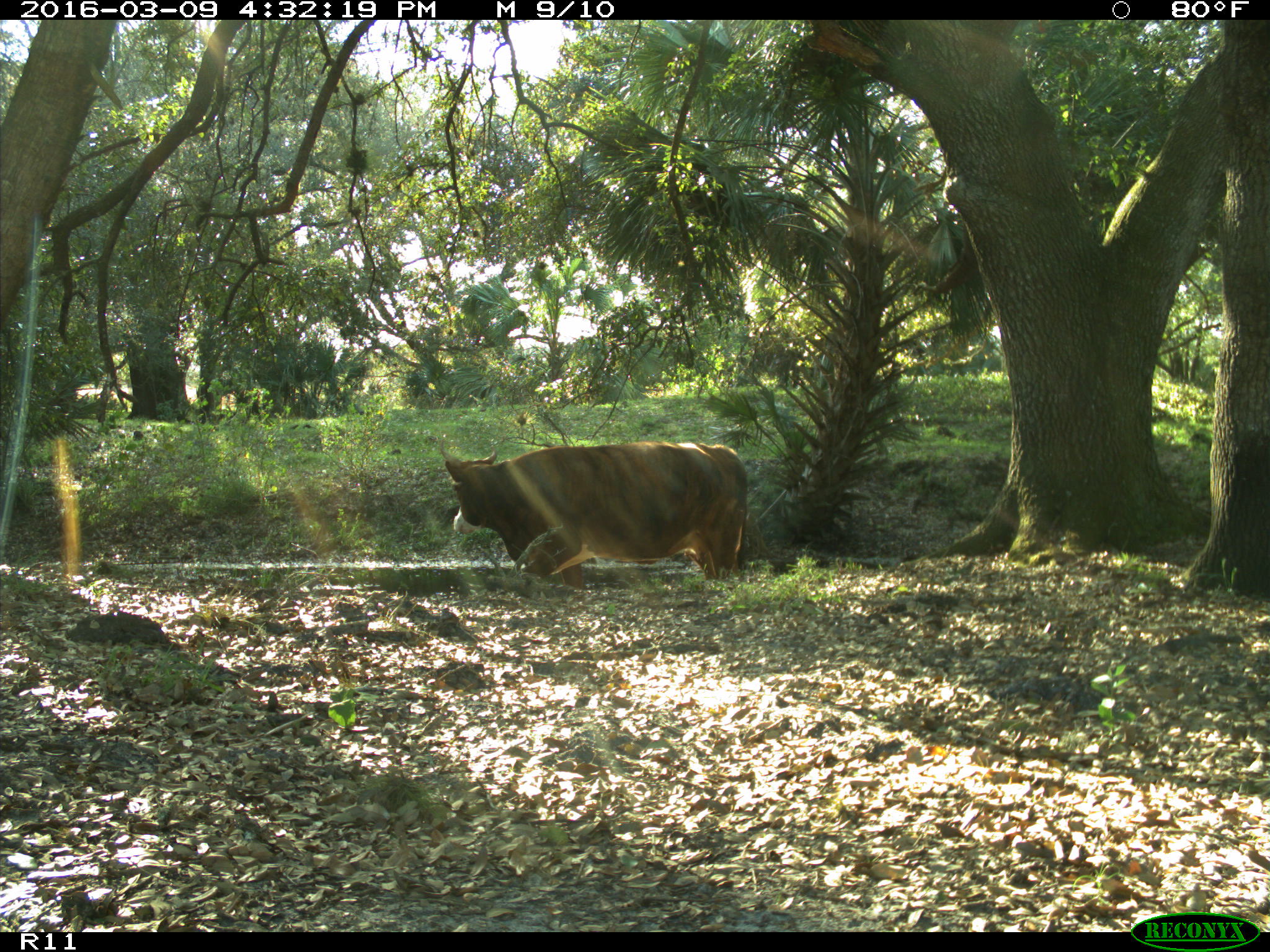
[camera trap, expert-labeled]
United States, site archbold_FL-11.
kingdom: Animalia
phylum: Chordata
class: Mammalia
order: Artiodactyla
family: Bovidae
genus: Bos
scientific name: Bos taurus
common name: domestic cow